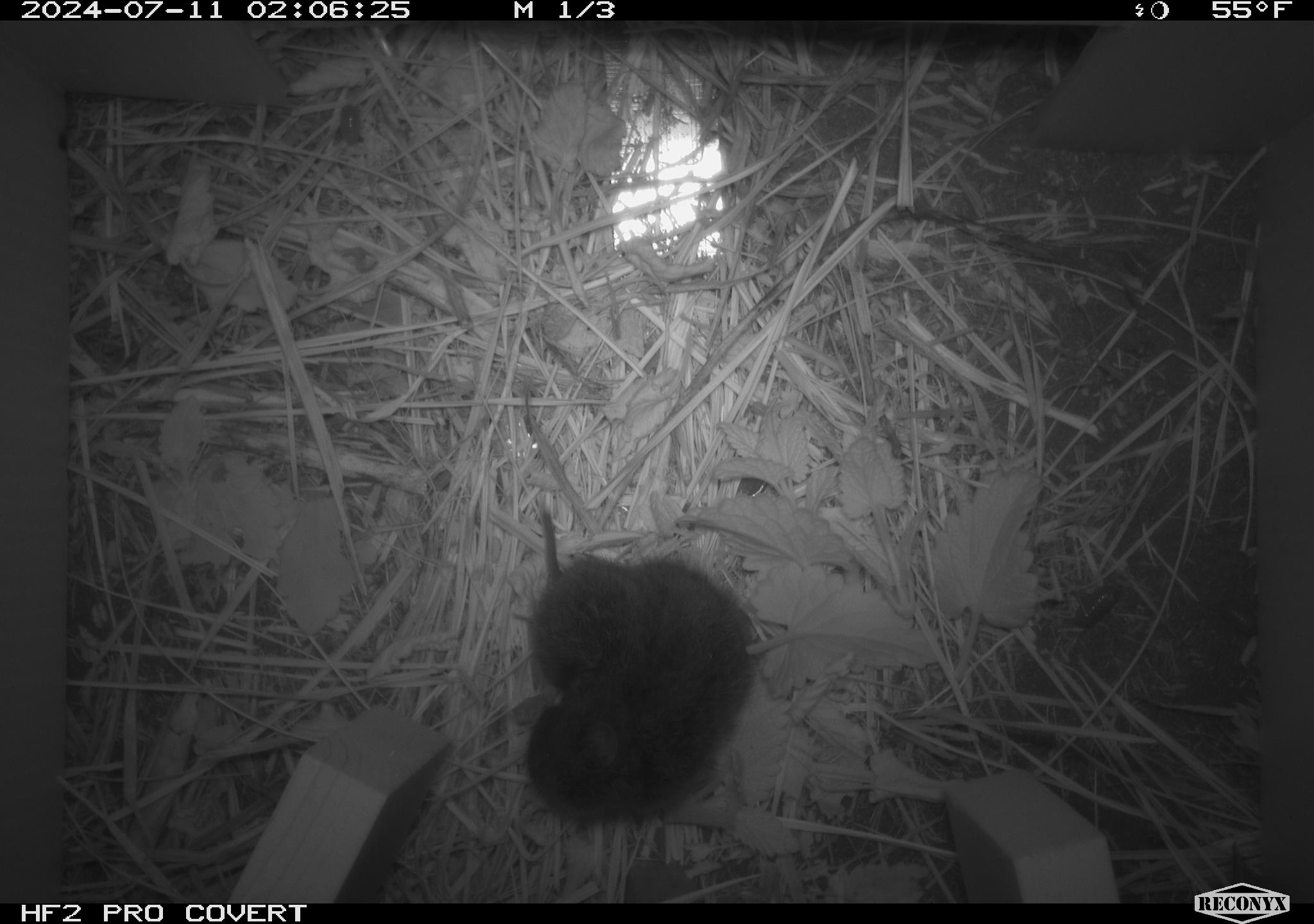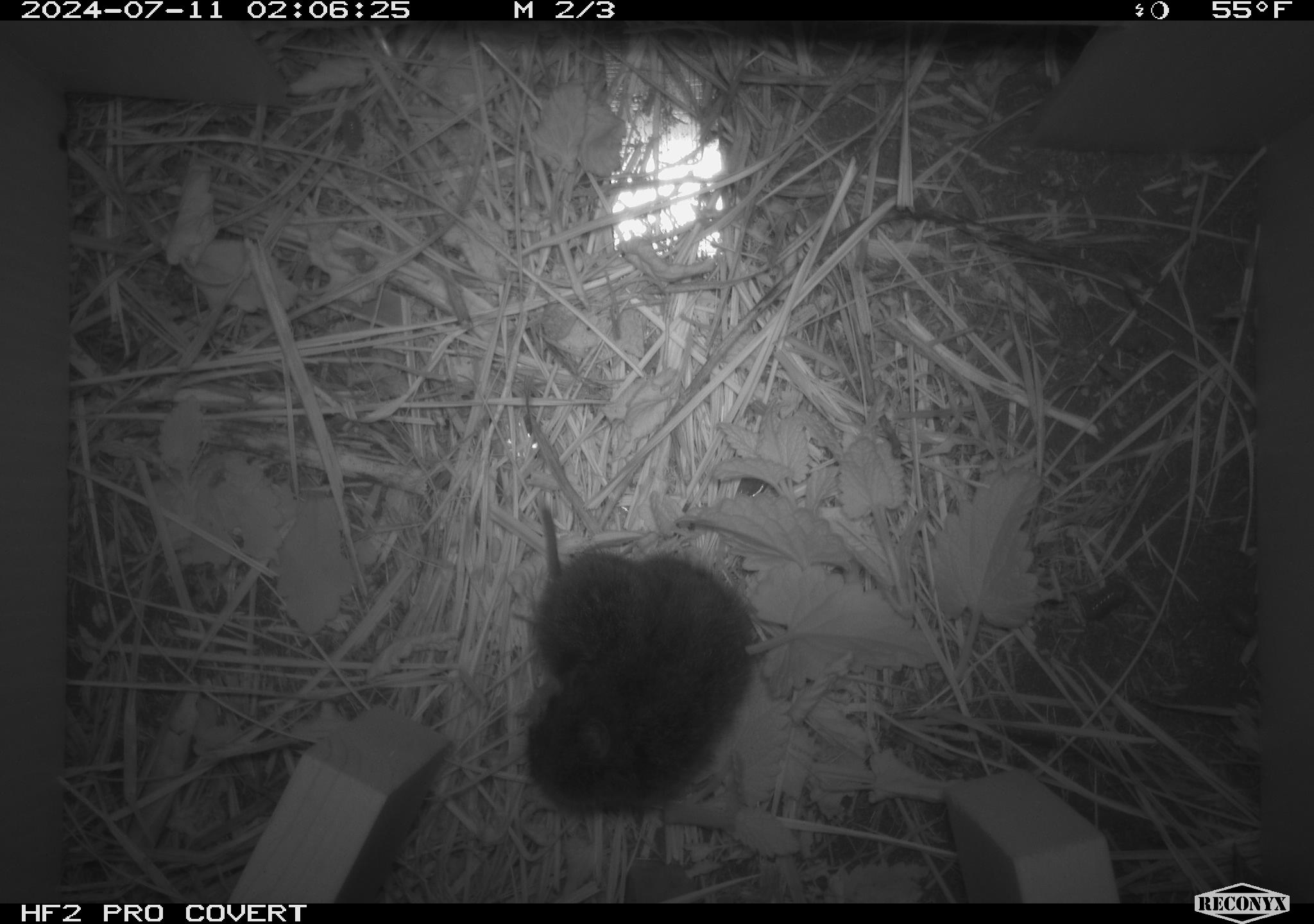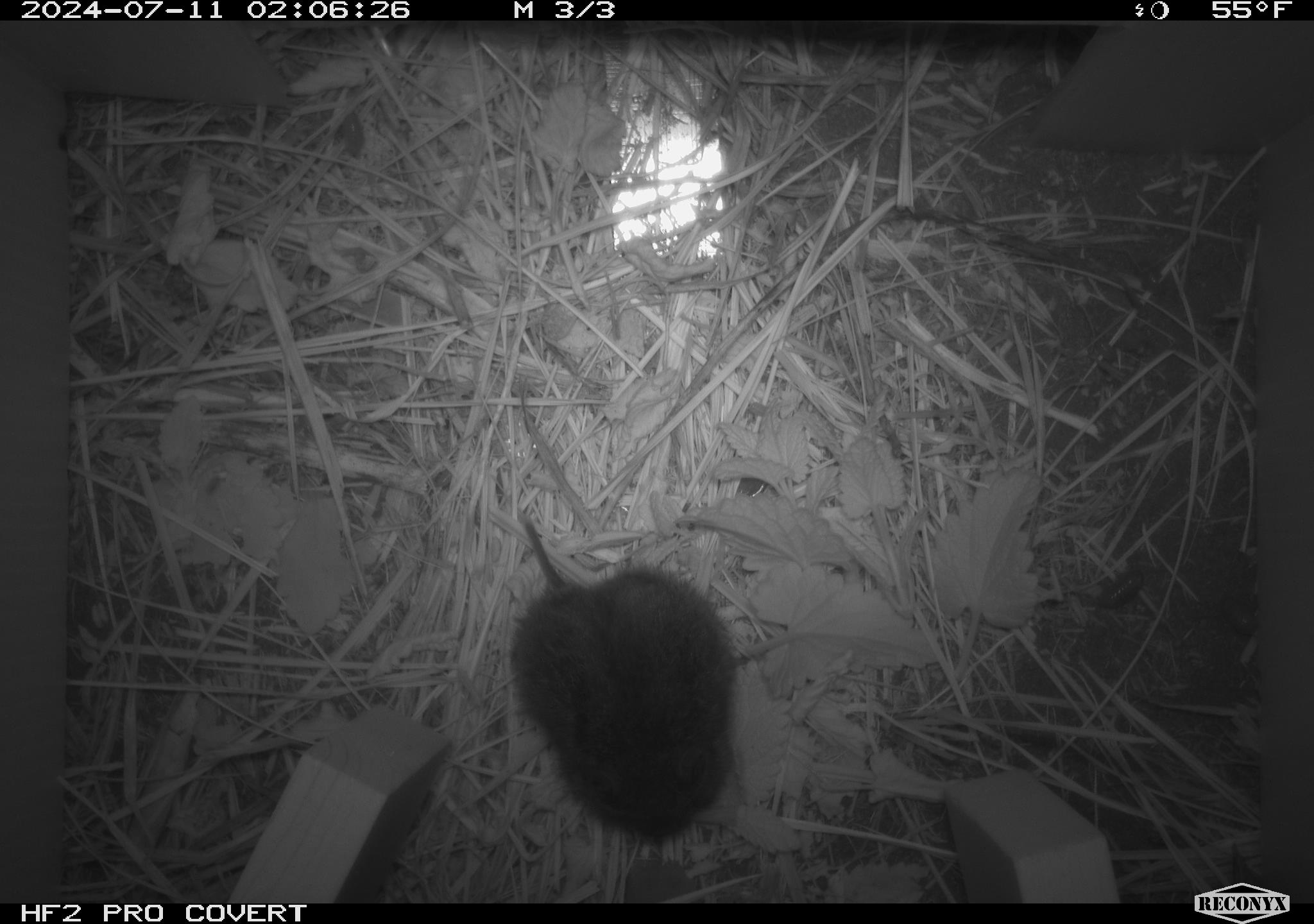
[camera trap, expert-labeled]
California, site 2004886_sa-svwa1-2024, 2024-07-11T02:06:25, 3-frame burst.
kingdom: Animalia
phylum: Chordata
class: Mammalia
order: Rodentia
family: Cricetidae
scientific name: Arvicolinae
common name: voles, lemmings, and muskrats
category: arvicolinae subfamily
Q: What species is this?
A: Arvicolinae subfamily (voles, lemmings, and muskrats) (Arvicolinae).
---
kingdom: Animalia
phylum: Arthropoda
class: Malacostraca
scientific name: Malacostraca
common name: amphipods, crabs, isopods, krill, lobsters and shrimps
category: malacostracan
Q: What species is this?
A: Malacostracan (amphipods, crabs, isopods, krill, lobsters and shrimps) (Malacostraca).